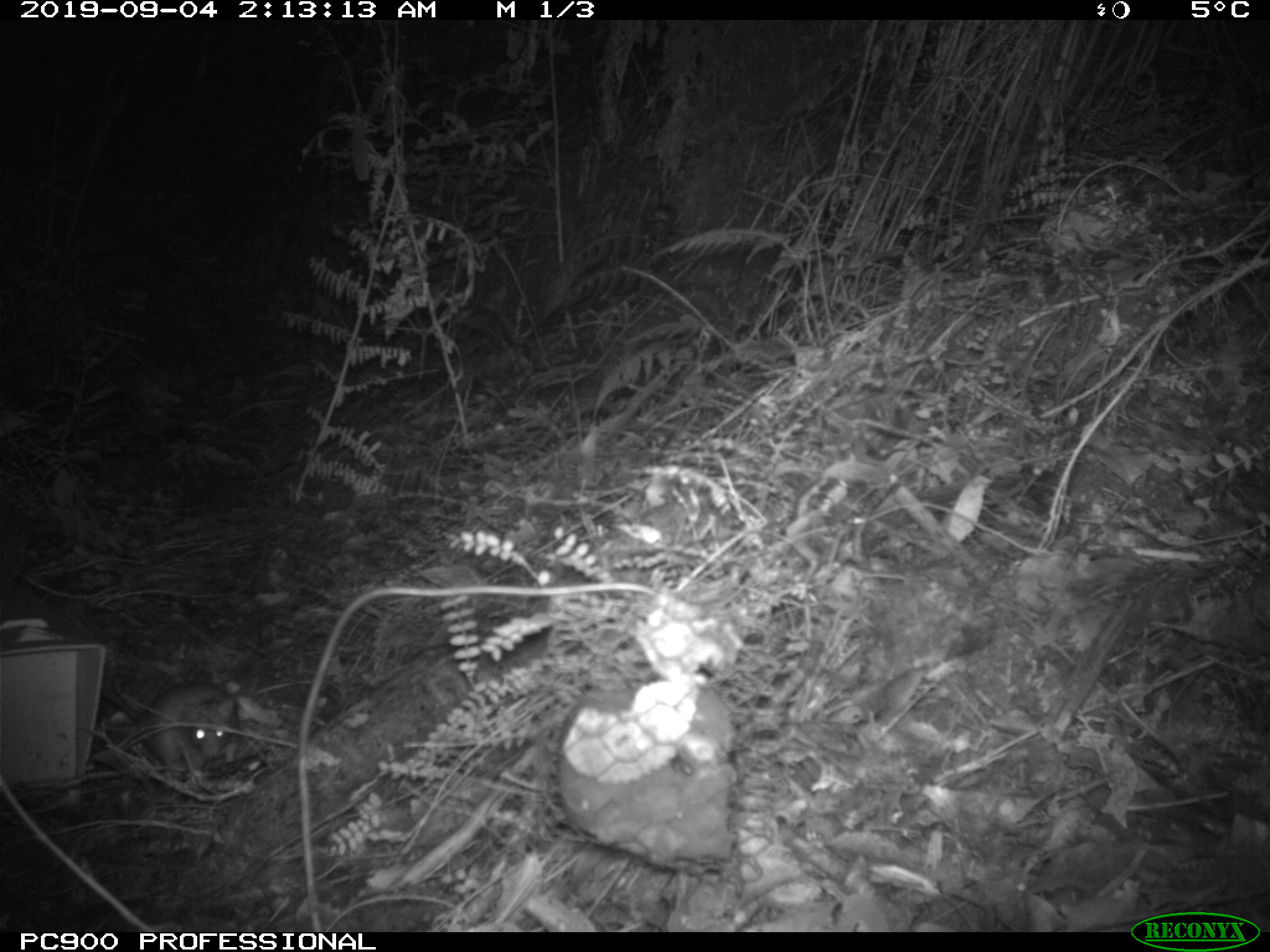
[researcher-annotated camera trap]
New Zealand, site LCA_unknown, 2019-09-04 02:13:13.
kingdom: Animalia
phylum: Chordata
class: Mammalia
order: Rodentia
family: Muridae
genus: Rattus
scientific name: Rattus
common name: rat